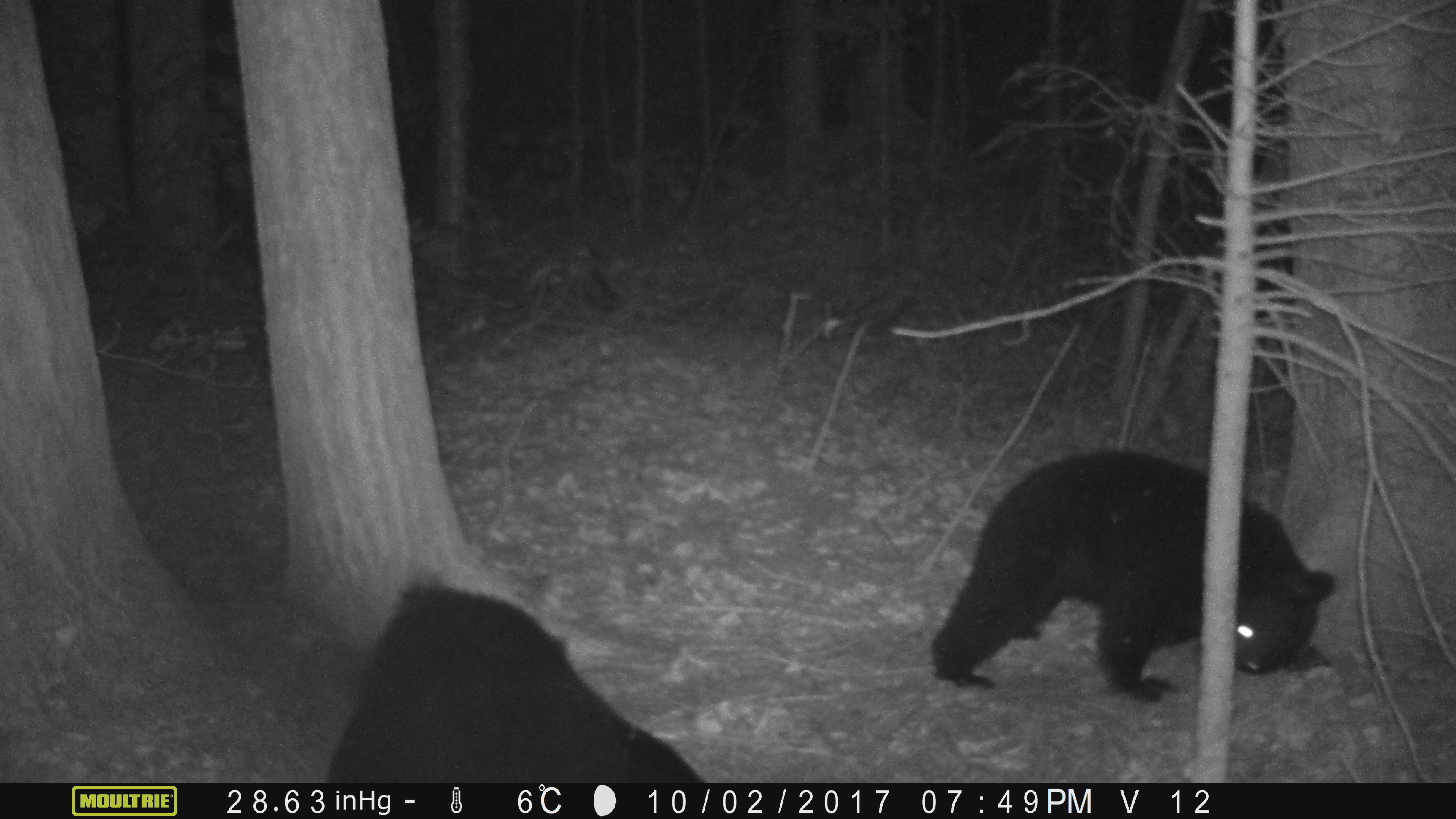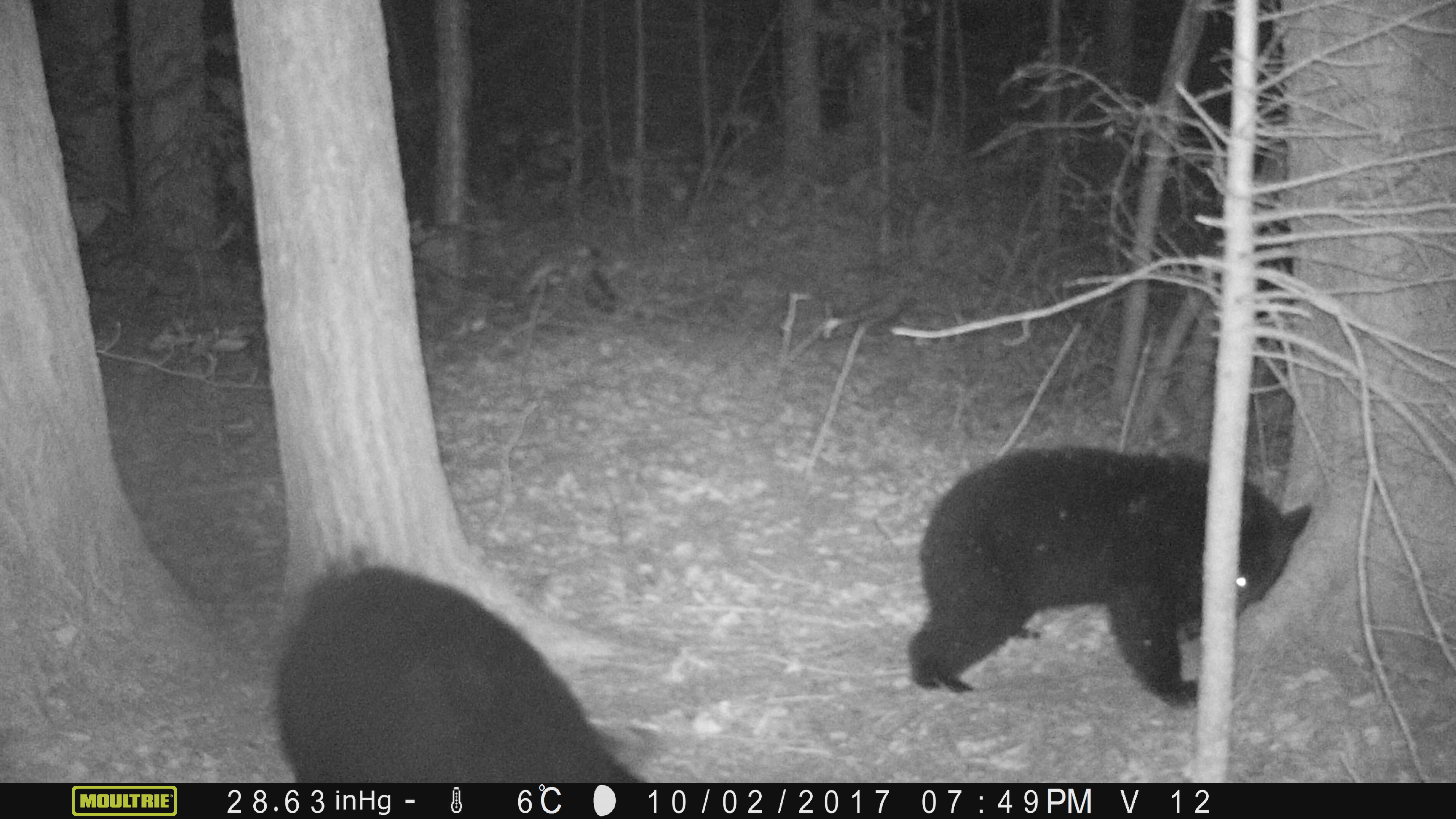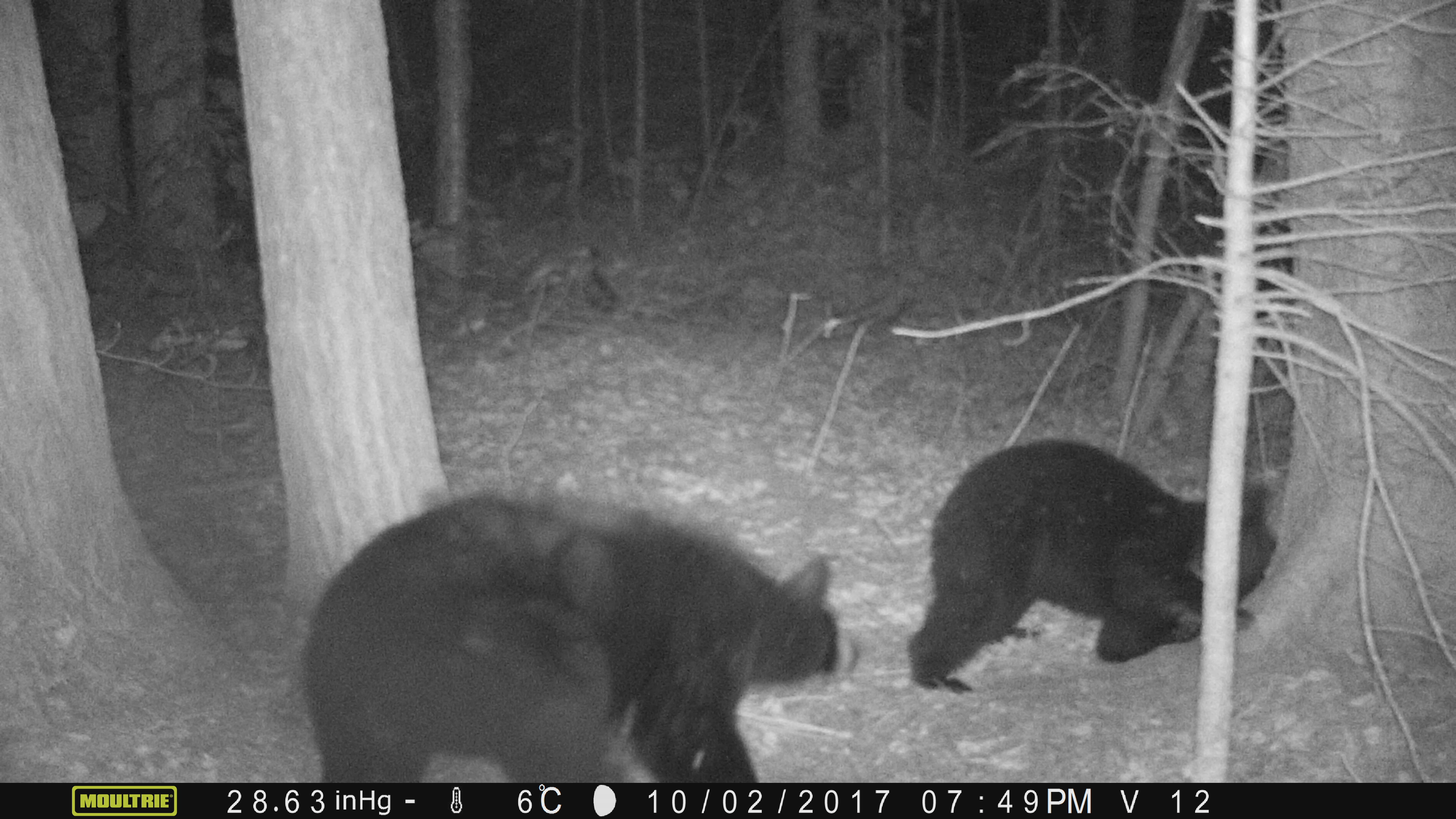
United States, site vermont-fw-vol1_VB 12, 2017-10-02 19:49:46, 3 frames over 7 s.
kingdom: Animalia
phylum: Chordata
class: Mammalia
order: Carnivora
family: Ursidae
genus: Ursus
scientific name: Ursus americanus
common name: black bear